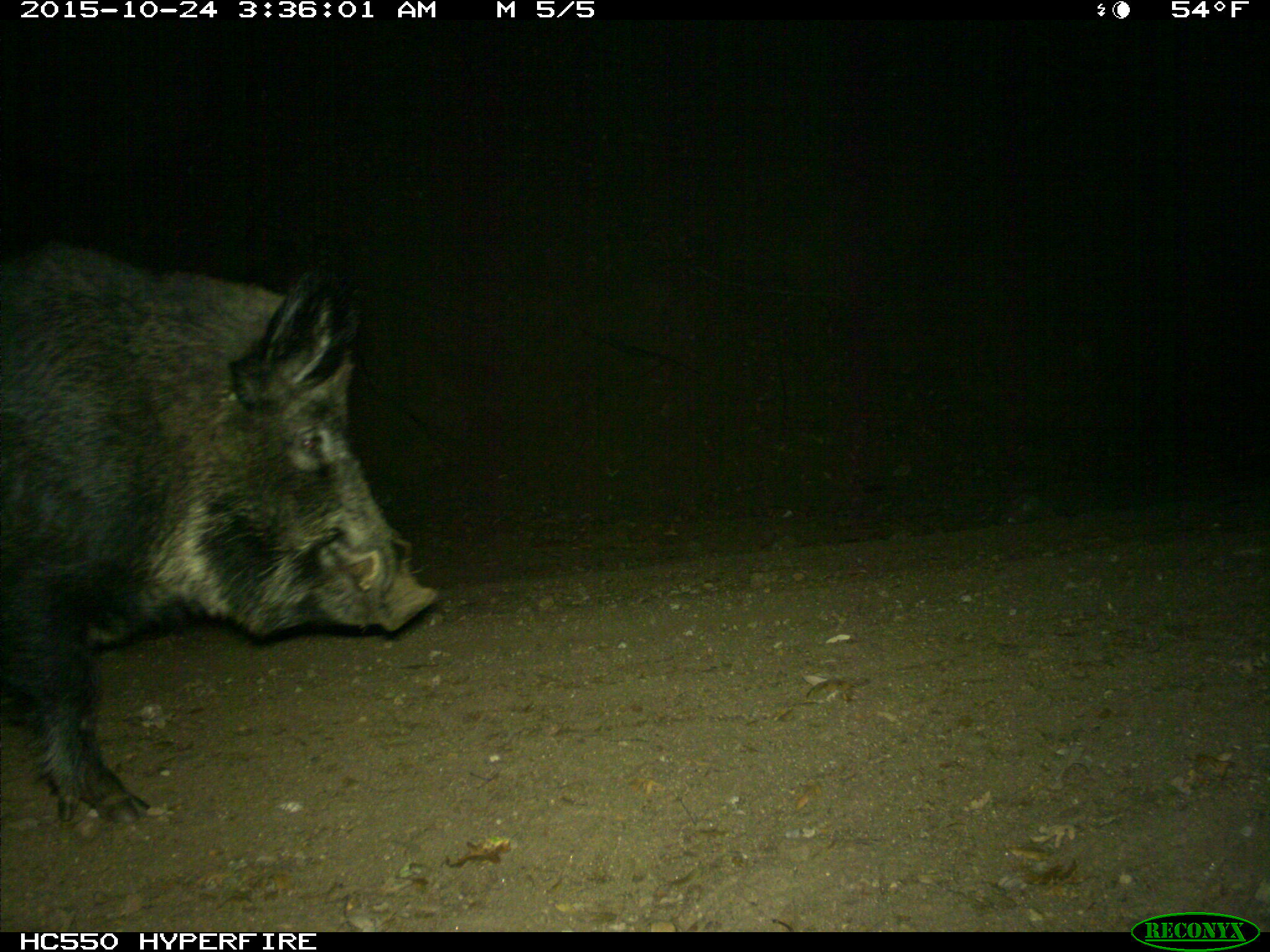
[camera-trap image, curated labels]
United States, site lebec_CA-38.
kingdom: Animalia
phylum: Chordata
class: Mammalia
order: Artiodactyla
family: Suidae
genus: Sus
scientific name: Sus scrofa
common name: wild boar